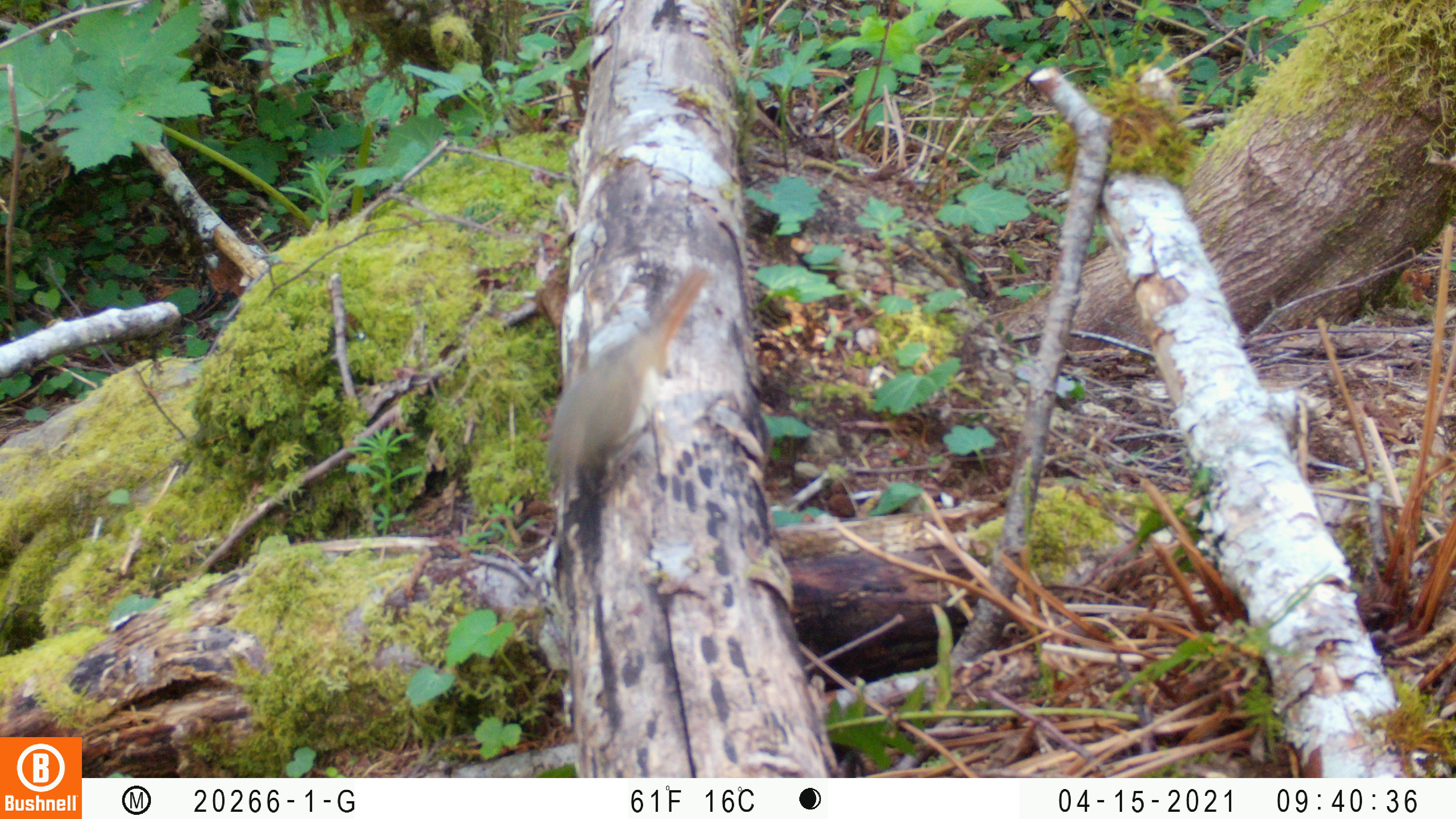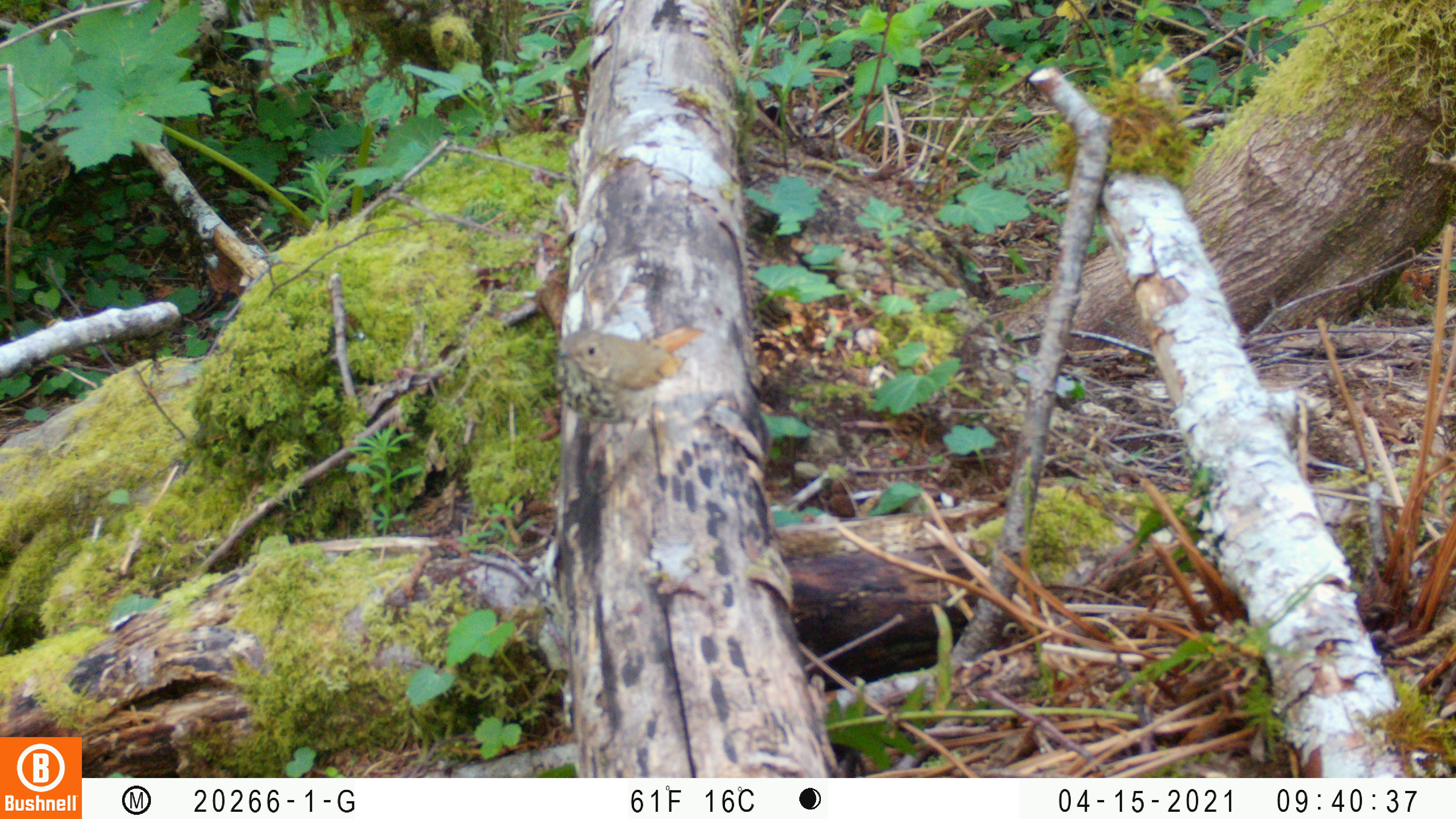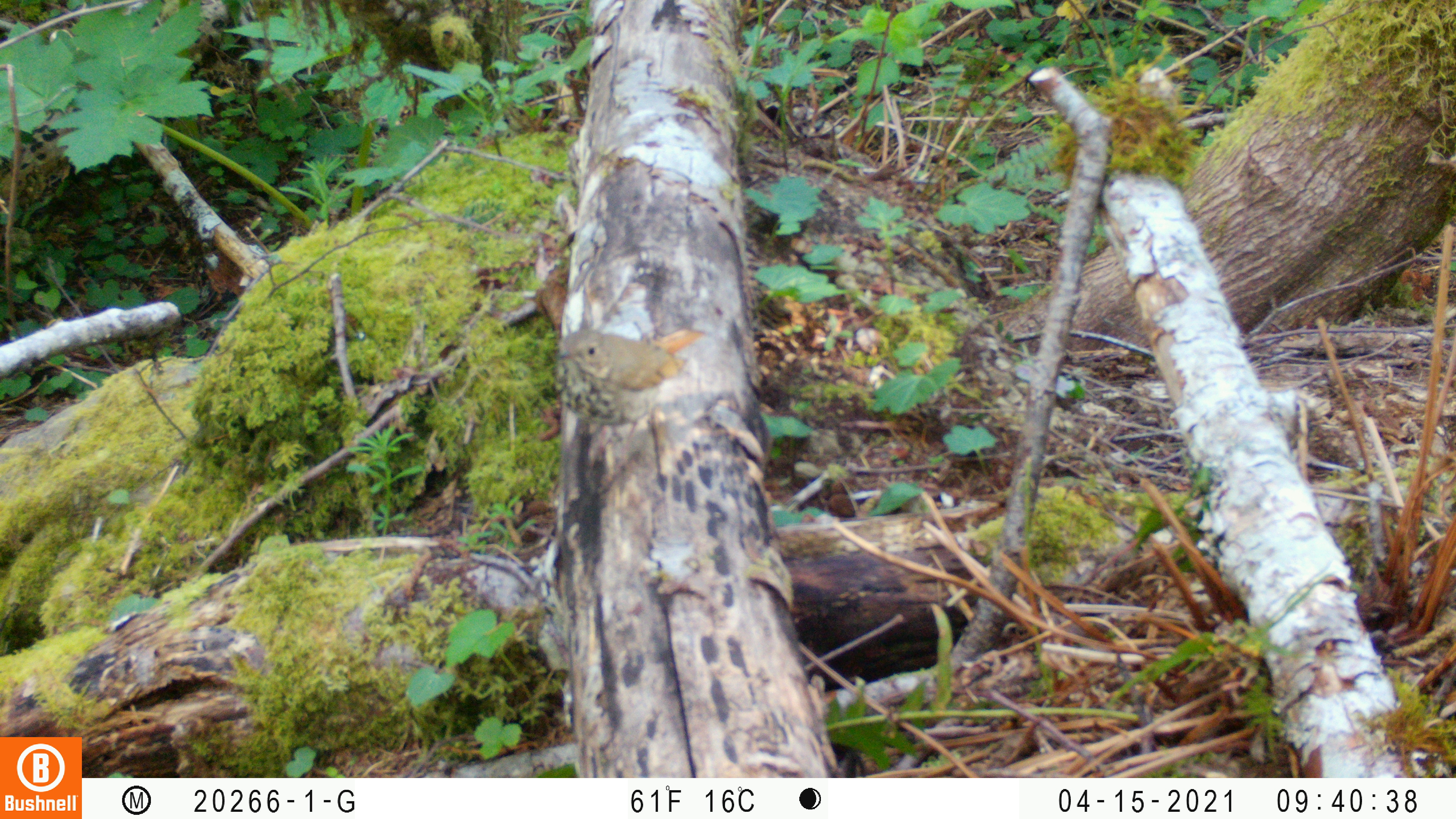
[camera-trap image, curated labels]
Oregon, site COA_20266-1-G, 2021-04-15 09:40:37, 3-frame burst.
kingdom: Animalia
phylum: Chordata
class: Aves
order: Passeriformes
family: Turdidae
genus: Catharus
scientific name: Catharus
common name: brown thrushes and nightingale-thrushes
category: catharus species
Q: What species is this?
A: Catharus species (brown thrushes and nightingale-thrushes) (Catharus).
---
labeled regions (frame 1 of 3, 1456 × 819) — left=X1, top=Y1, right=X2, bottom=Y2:
catharus species: left=484, top=235, right=731, bottom=561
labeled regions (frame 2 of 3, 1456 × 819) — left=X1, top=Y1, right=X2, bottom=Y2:
catharus species: left=518, top=291, right=752, bottom=505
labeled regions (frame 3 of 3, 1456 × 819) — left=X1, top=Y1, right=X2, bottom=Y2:
catharus species: left=522, top=290, right=734, bottom=505